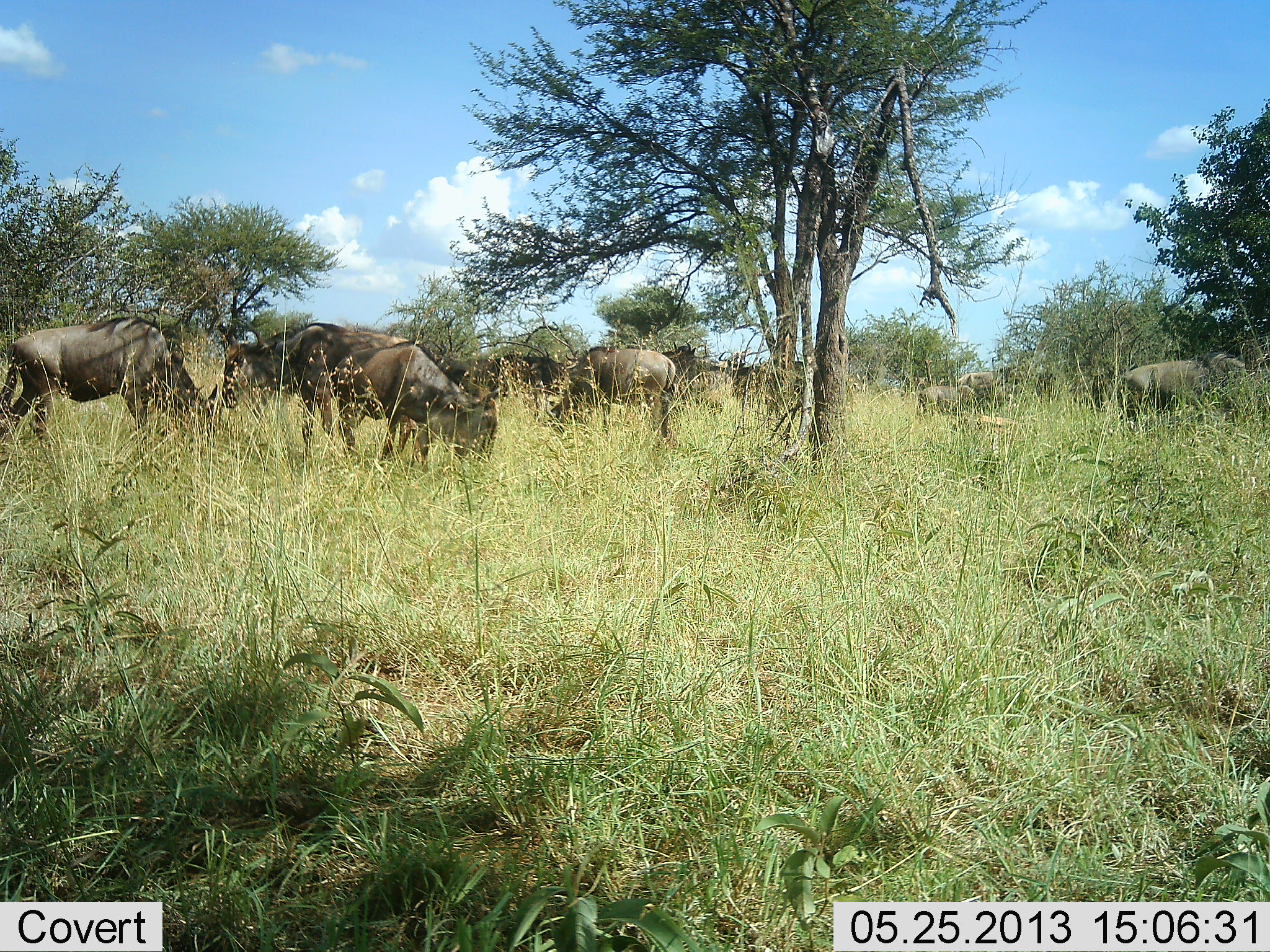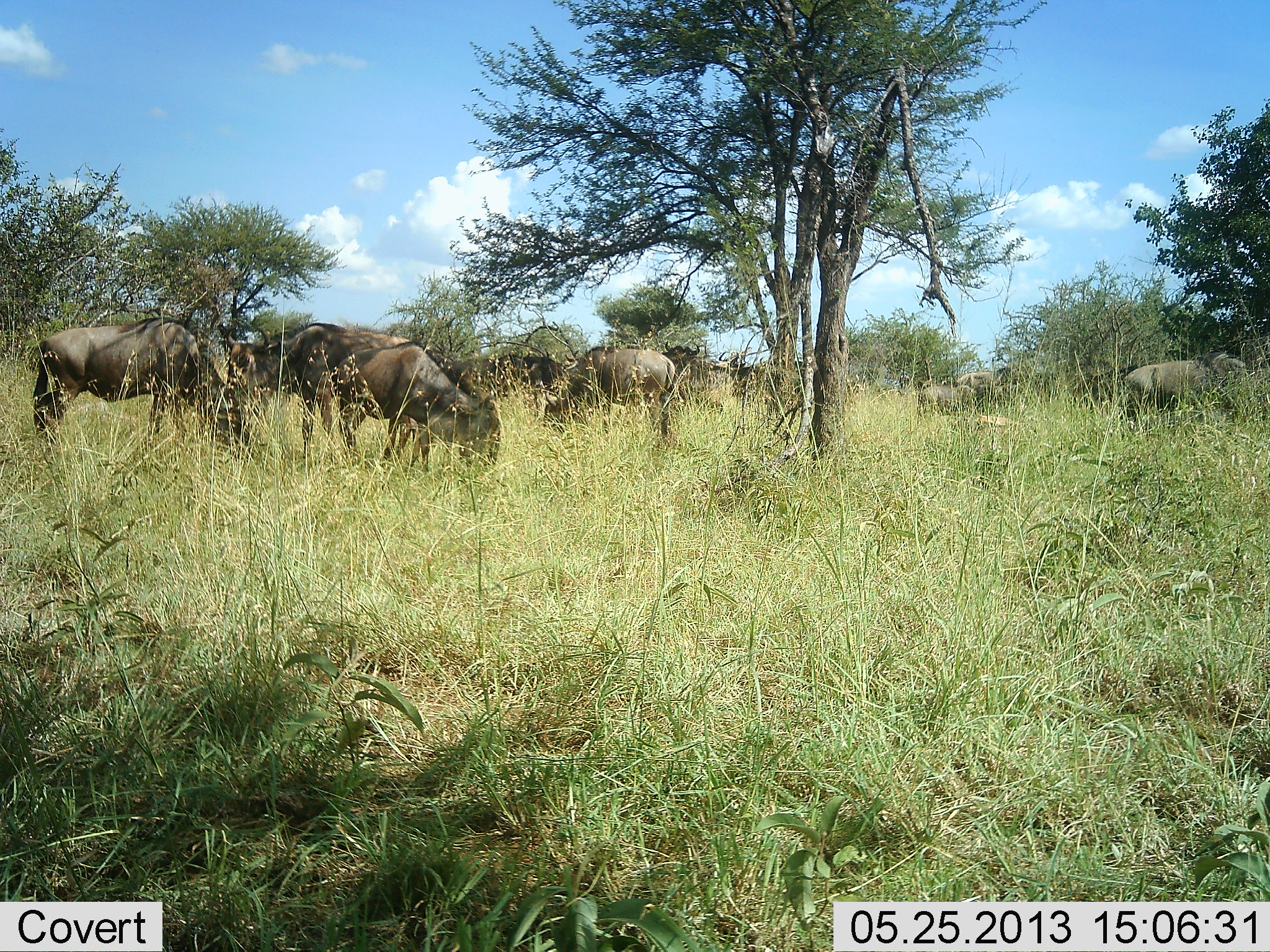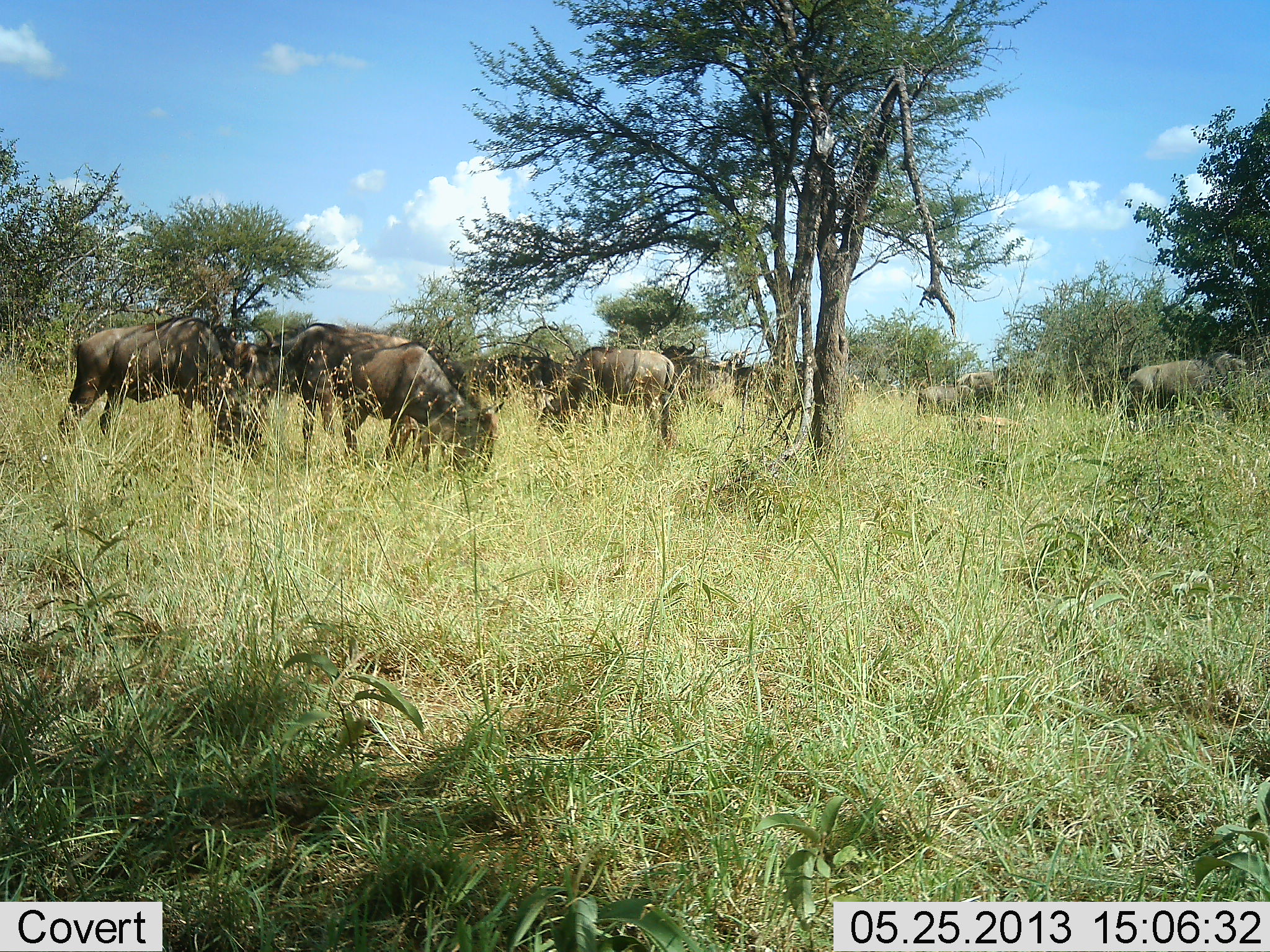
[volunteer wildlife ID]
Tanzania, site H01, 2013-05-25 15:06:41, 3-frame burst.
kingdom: Animalia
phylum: Chordata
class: Mammalia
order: Artiodactyla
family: Bovidae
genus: Connochaetes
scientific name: Connochaetes taurinus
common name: blue wildebeest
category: wildebeest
Wildebeest (blue wildebeest) (Connochaetes taurinus), count 9. Behavior (volunteer vote fractions): standing 47%, resting 3%, moving 9%, interacting 0%. Young present (vote fraction): 0%. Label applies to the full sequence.